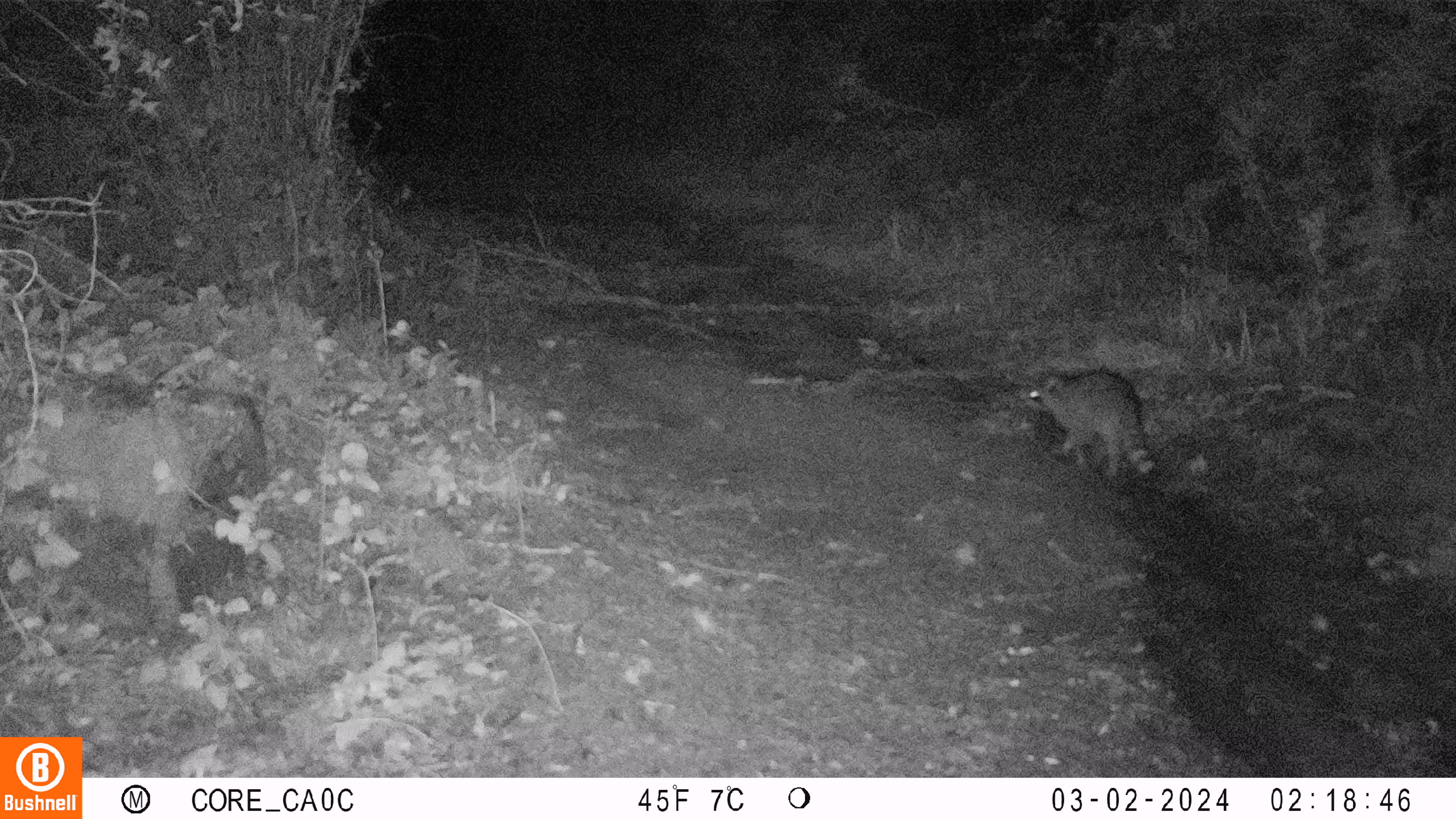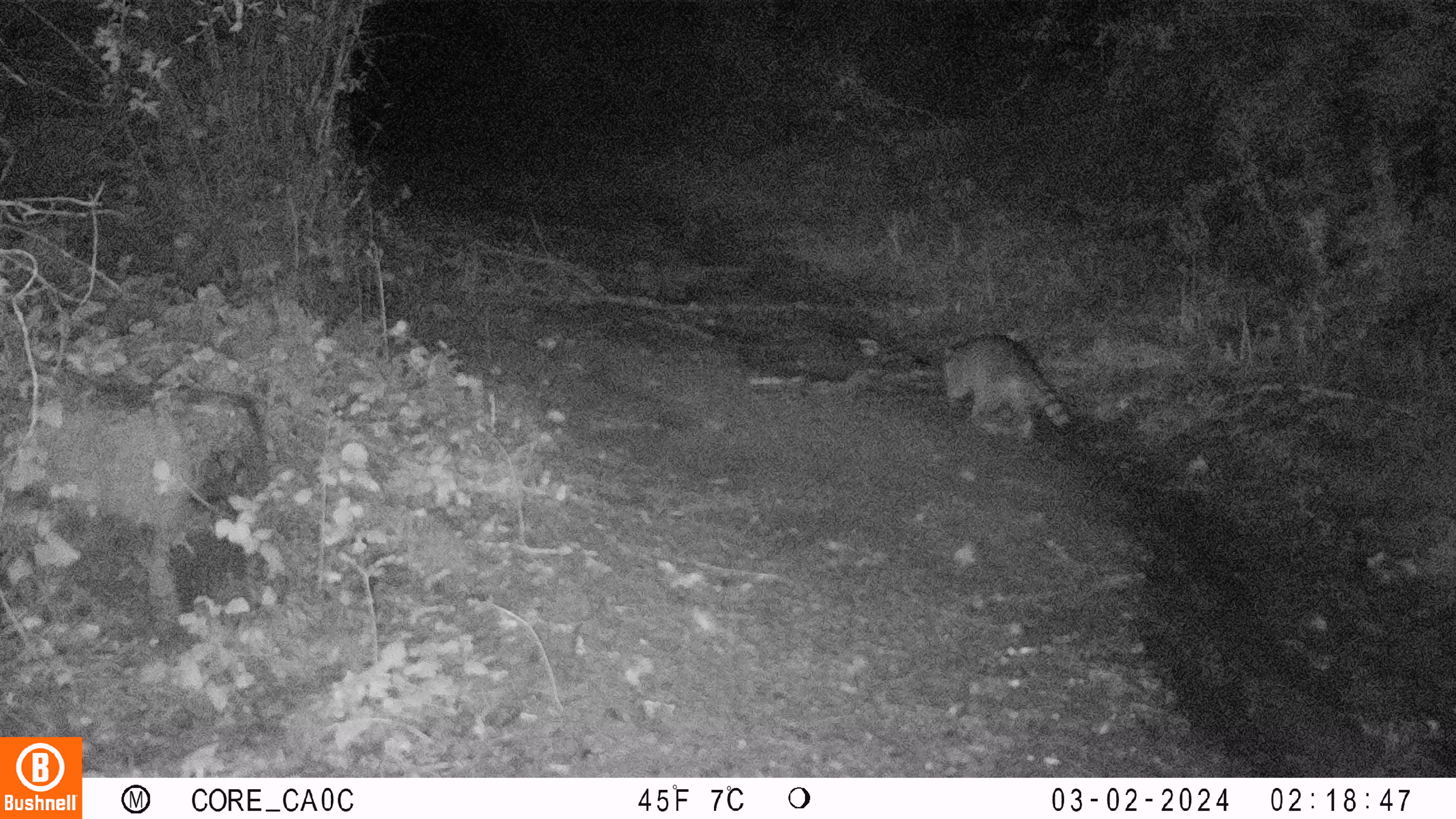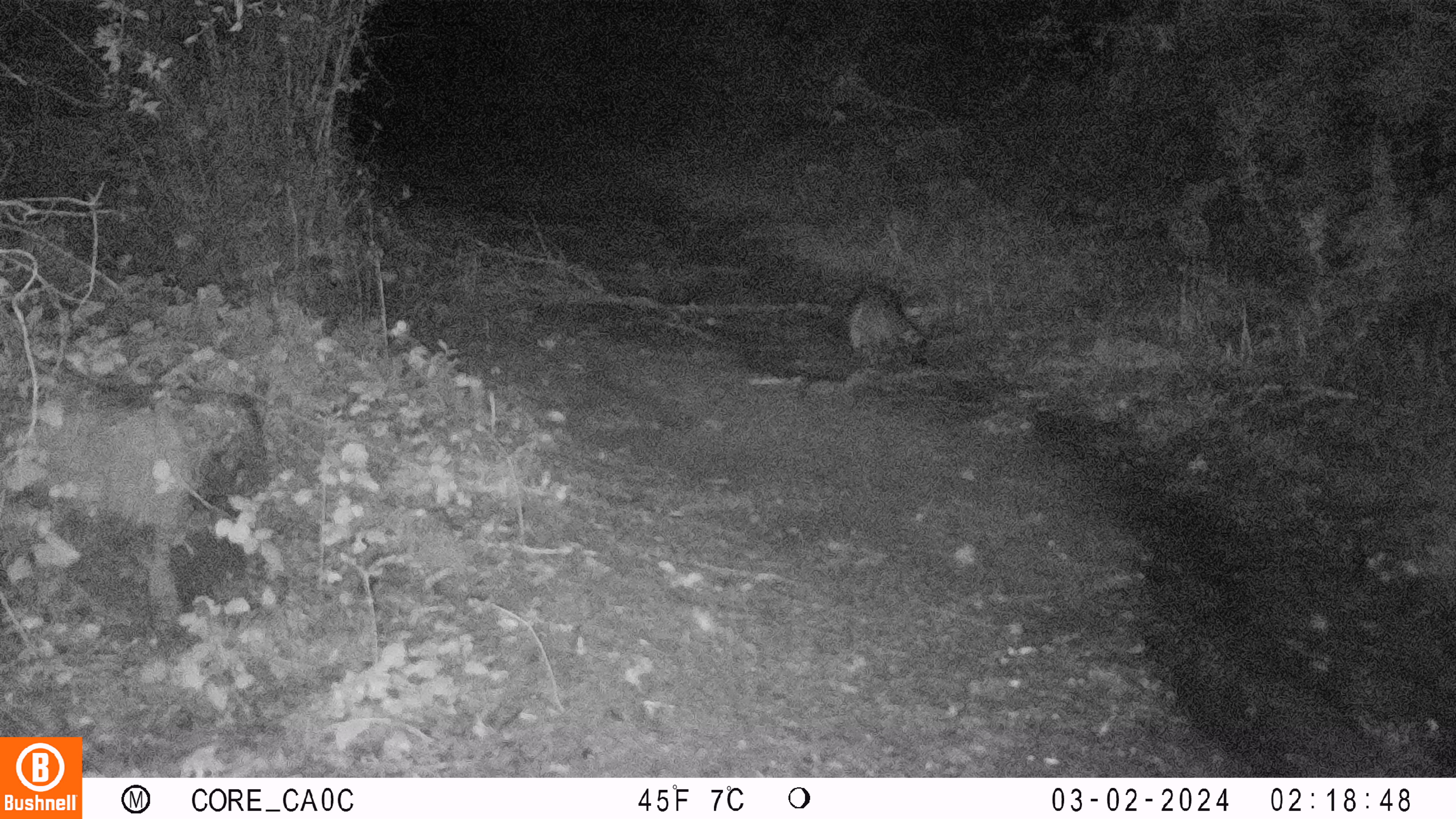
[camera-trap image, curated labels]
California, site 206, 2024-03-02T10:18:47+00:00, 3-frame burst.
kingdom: Animalia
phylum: Chordata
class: Mammalia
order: Carnivora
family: Procyonidae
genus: Procyon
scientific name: Procyon lotor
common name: raccoon